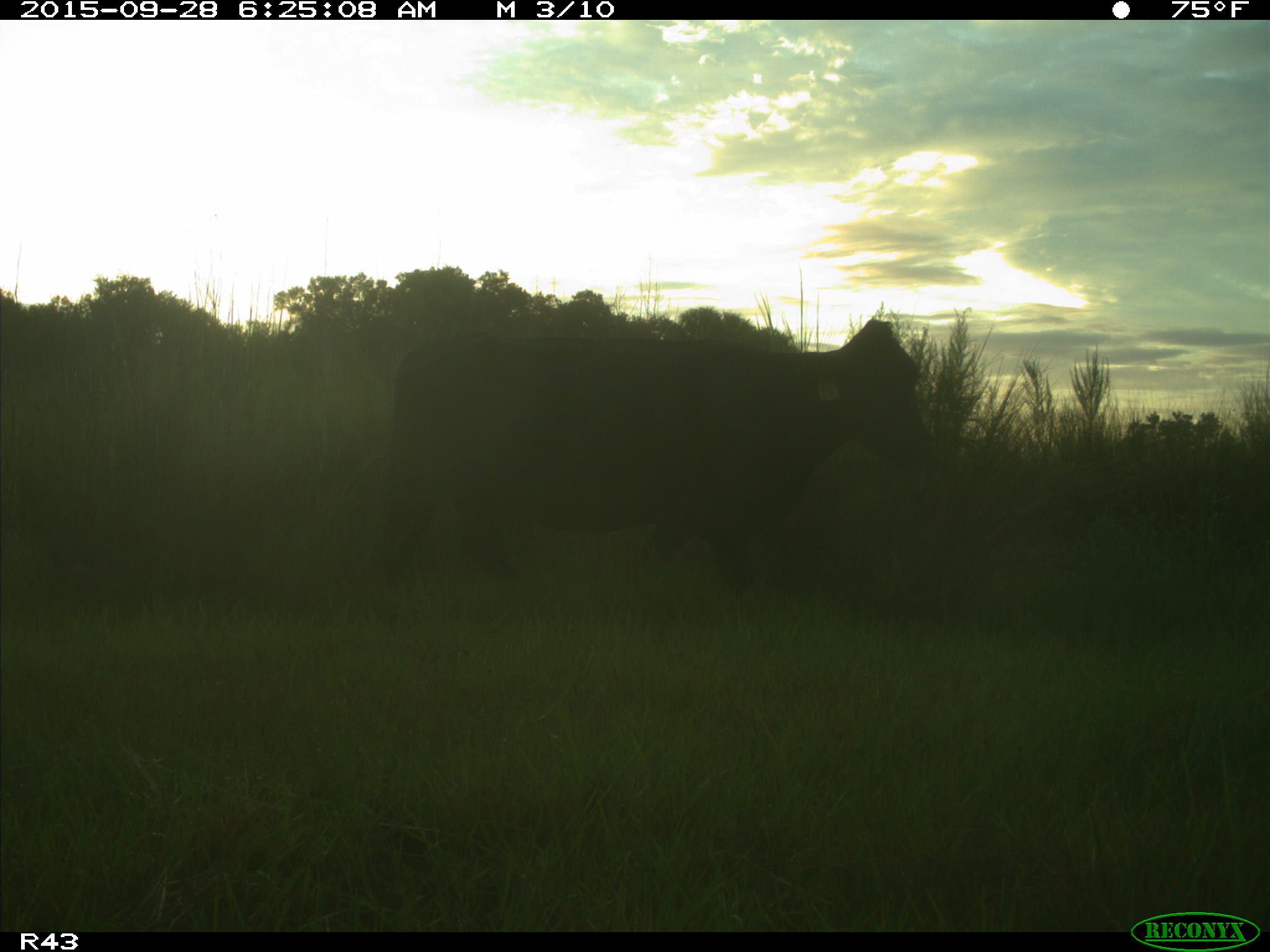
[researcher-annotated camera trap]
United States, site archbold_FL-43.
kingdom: Animalia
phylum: Chordata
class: Mammalia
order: Artiodactyla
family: Bovidae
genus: Bos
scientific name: Bos taurus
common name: domestic cow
Bos taurus (domestic cow).